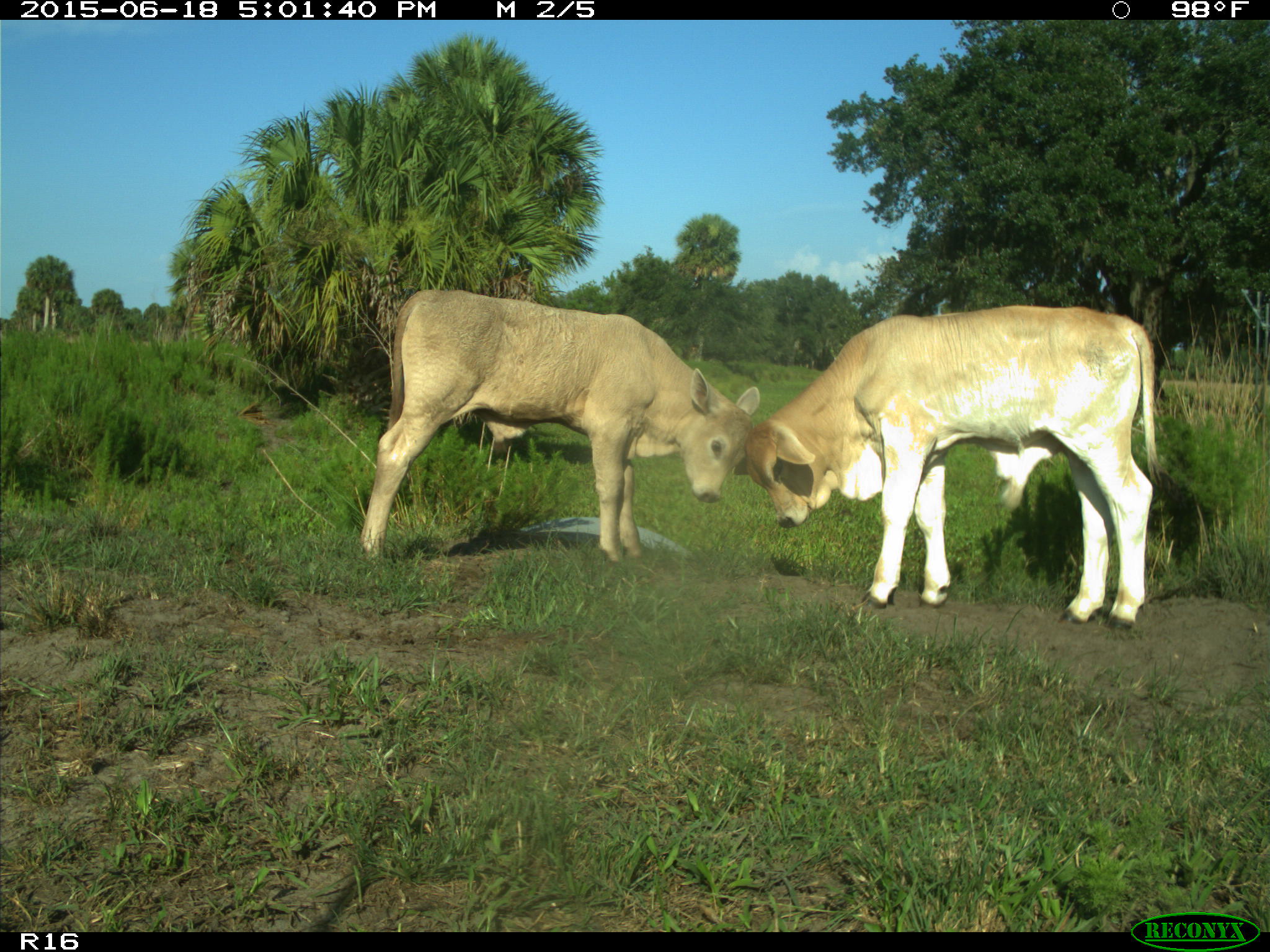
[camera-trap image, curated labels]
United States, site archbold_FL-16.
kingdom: Animalia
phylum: Chordata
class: Mammalia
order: Artiodactyla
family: Bovidae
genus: Bos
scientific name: Bos taurus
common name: domestic cow